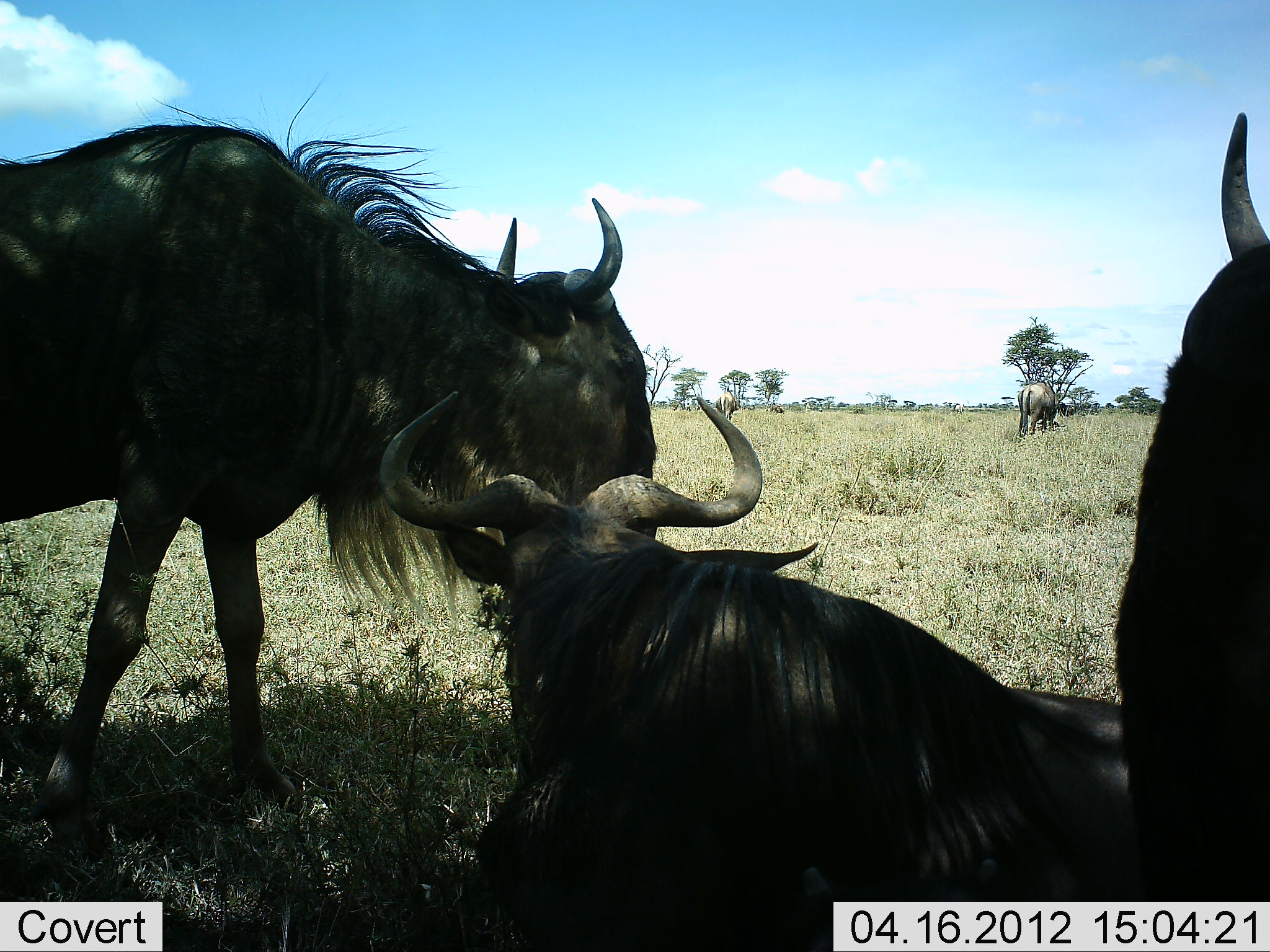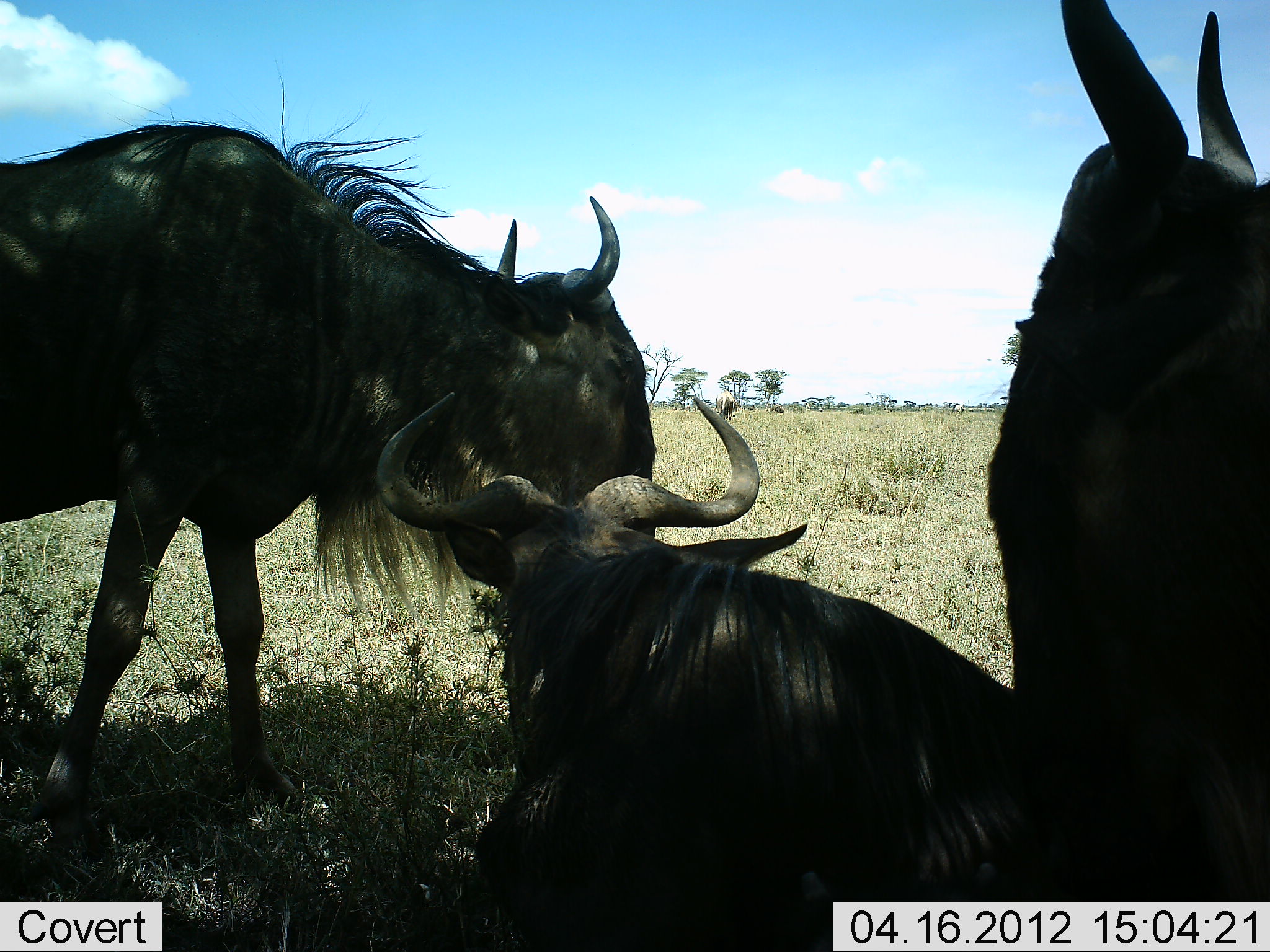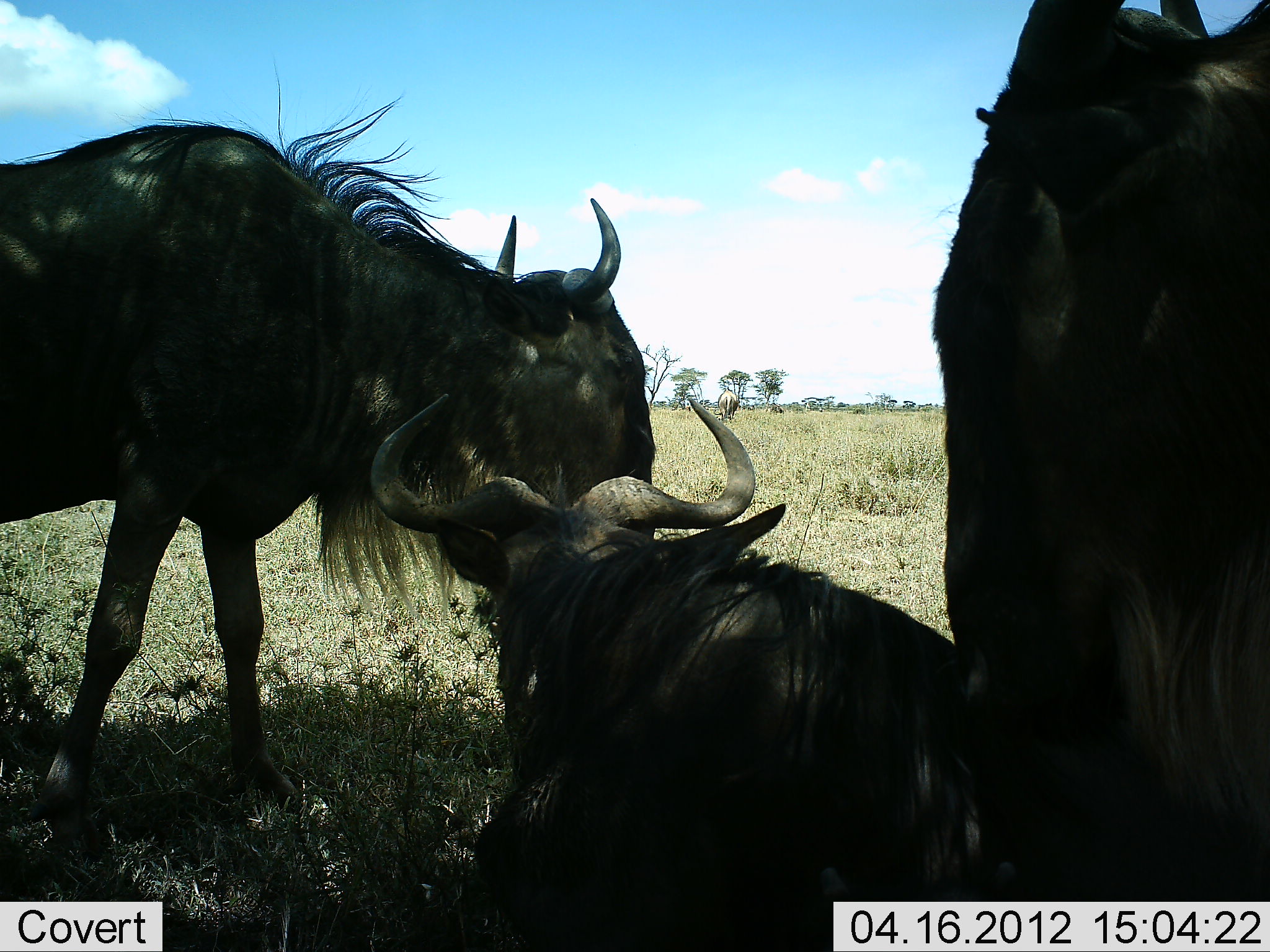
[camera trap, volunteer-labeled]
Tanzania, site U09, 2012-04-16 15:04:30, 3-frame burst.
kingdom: Animalia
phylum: Chordata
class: Mammalia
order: Artiodactyla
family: Bovidae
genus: Connochaetes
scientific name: Connochaetes taurinus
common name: blue wildebeest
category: wildebeest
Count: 4.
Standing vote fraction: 83%.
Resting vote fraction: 100%.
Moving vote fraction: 17%.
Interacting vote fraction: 0%.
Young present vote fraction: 0%.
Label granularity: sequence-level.